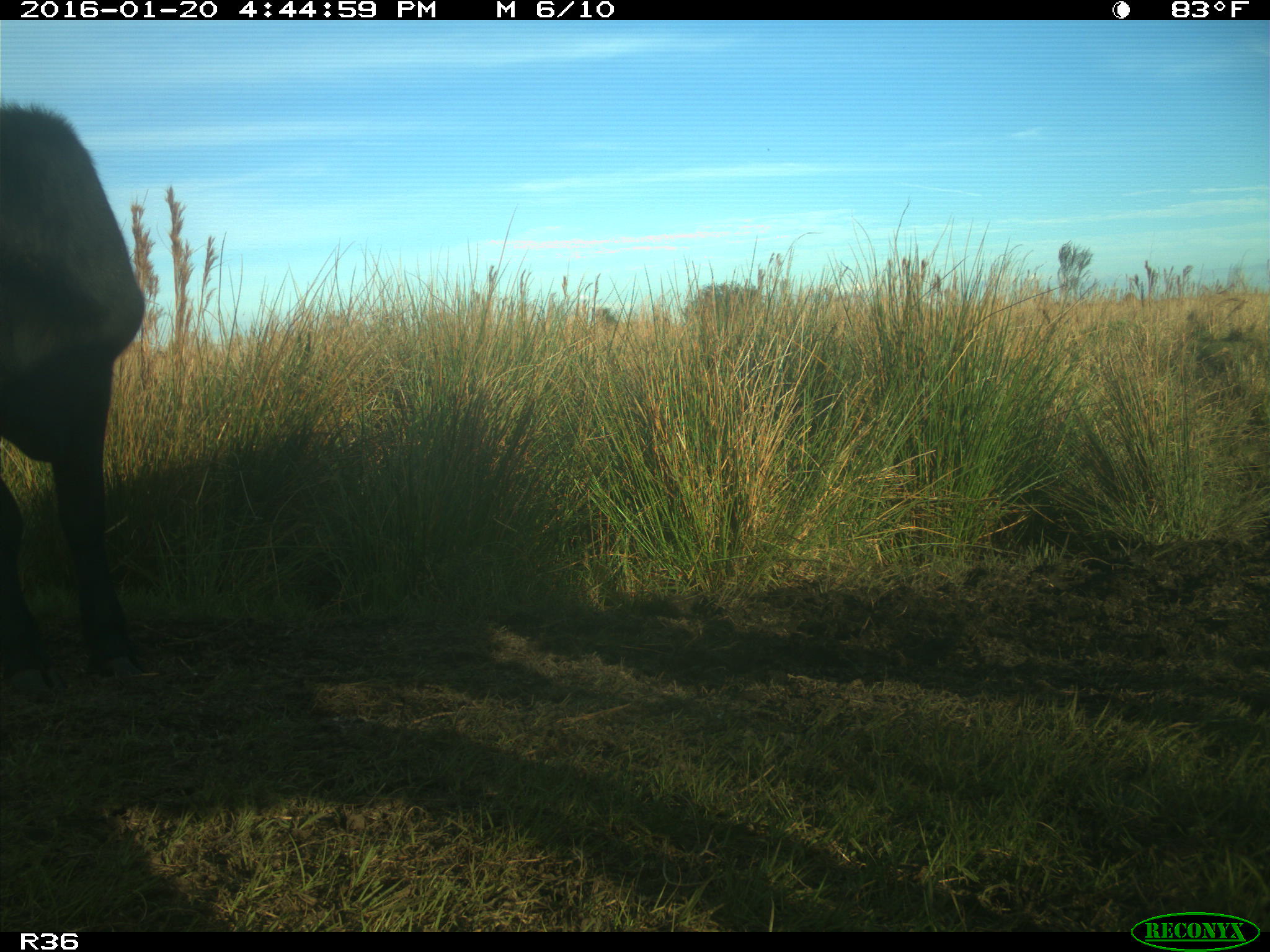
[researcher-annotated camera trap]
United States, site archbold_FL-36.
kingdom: Animalia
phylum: Chordata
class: Mammalia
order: Artiodactyla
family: Bovidae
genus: Bos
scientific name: Bos taurus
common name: domestic cow